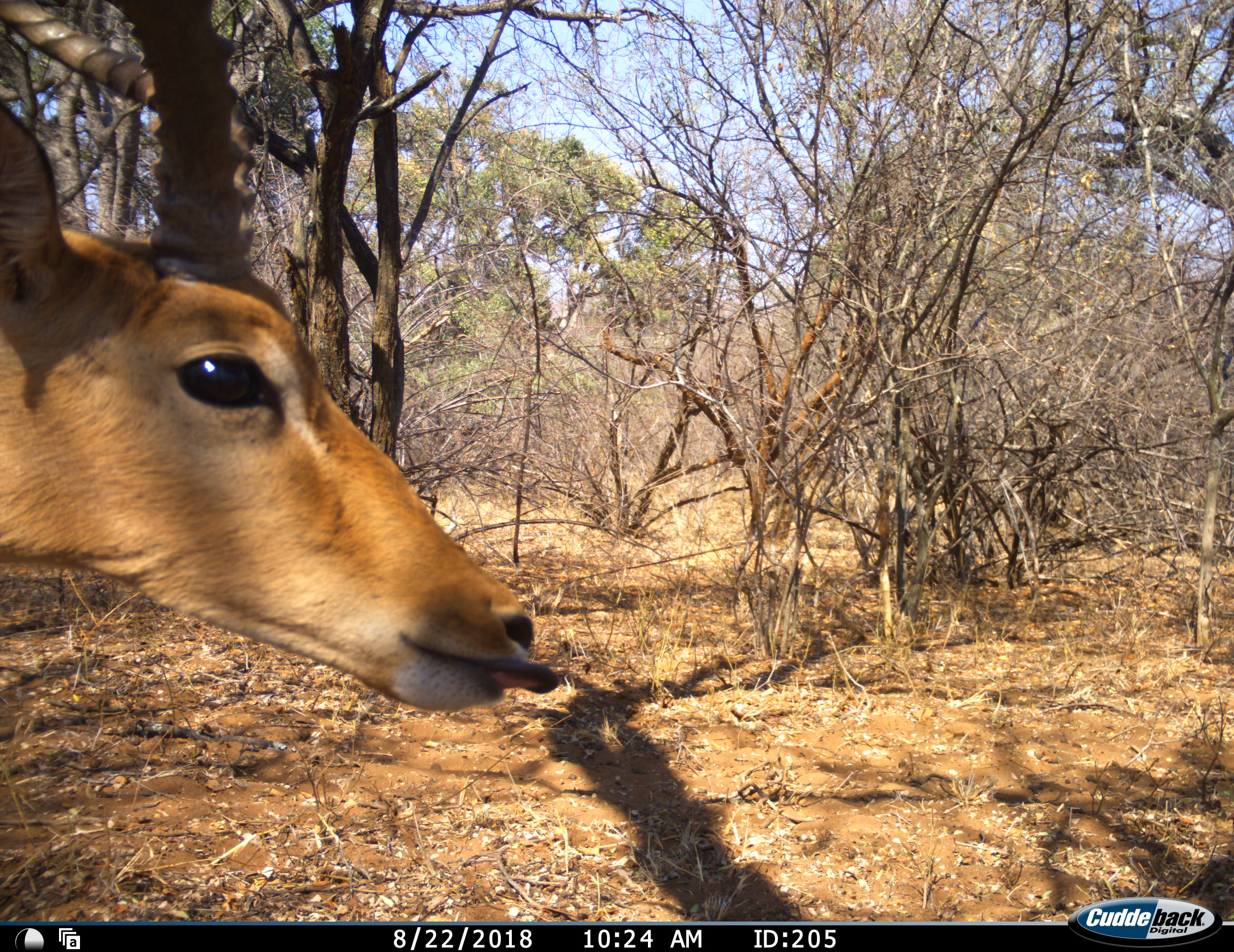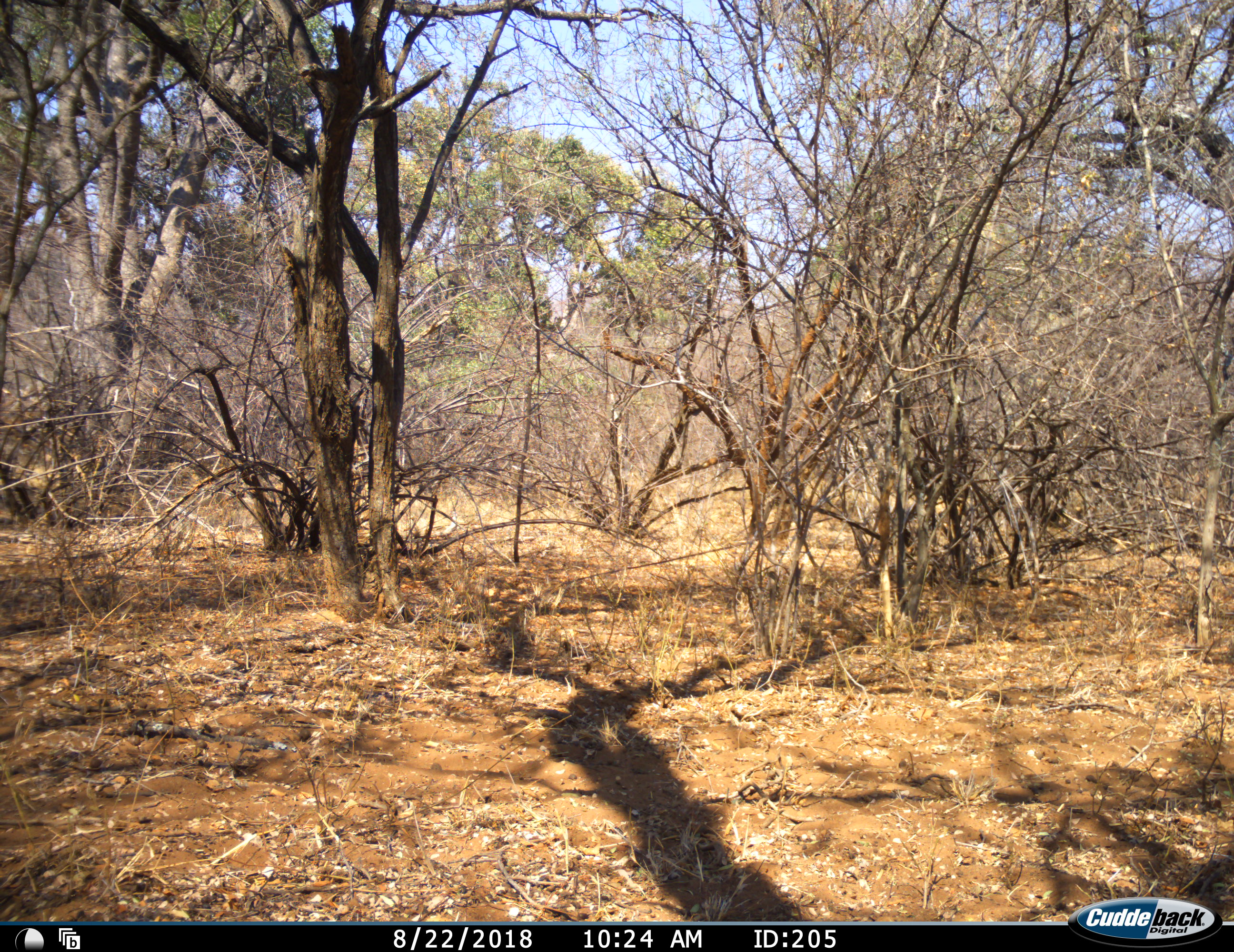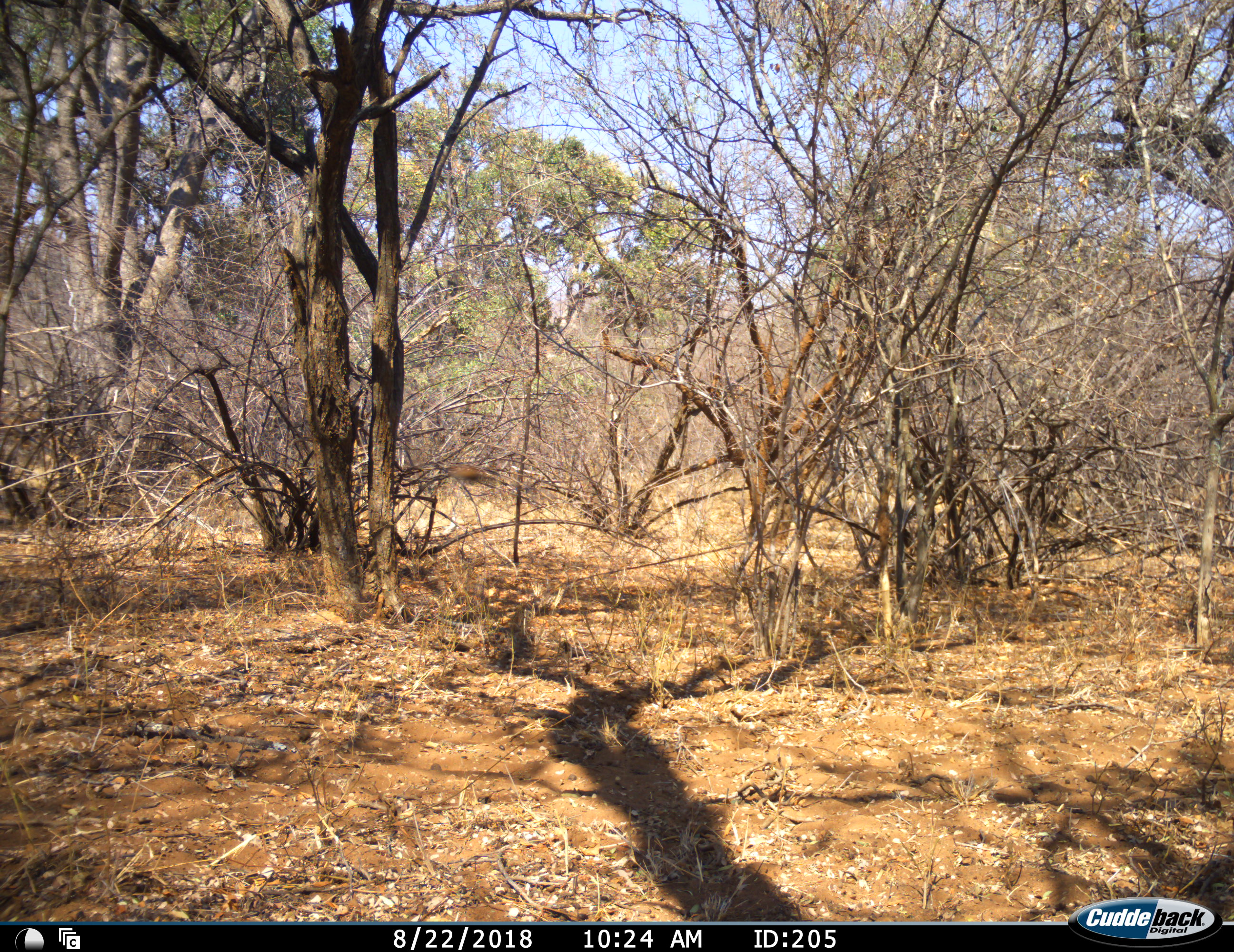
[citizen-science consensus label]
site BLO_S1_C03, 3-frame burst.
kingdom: Animalia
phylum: Chordata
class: Mammalia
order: Artiodactyla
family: Bovidae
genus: Aepyceros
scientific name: Aepyceros melampus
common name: impala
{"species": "impala (Aepyceros melampus)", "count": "1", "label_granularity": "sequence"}